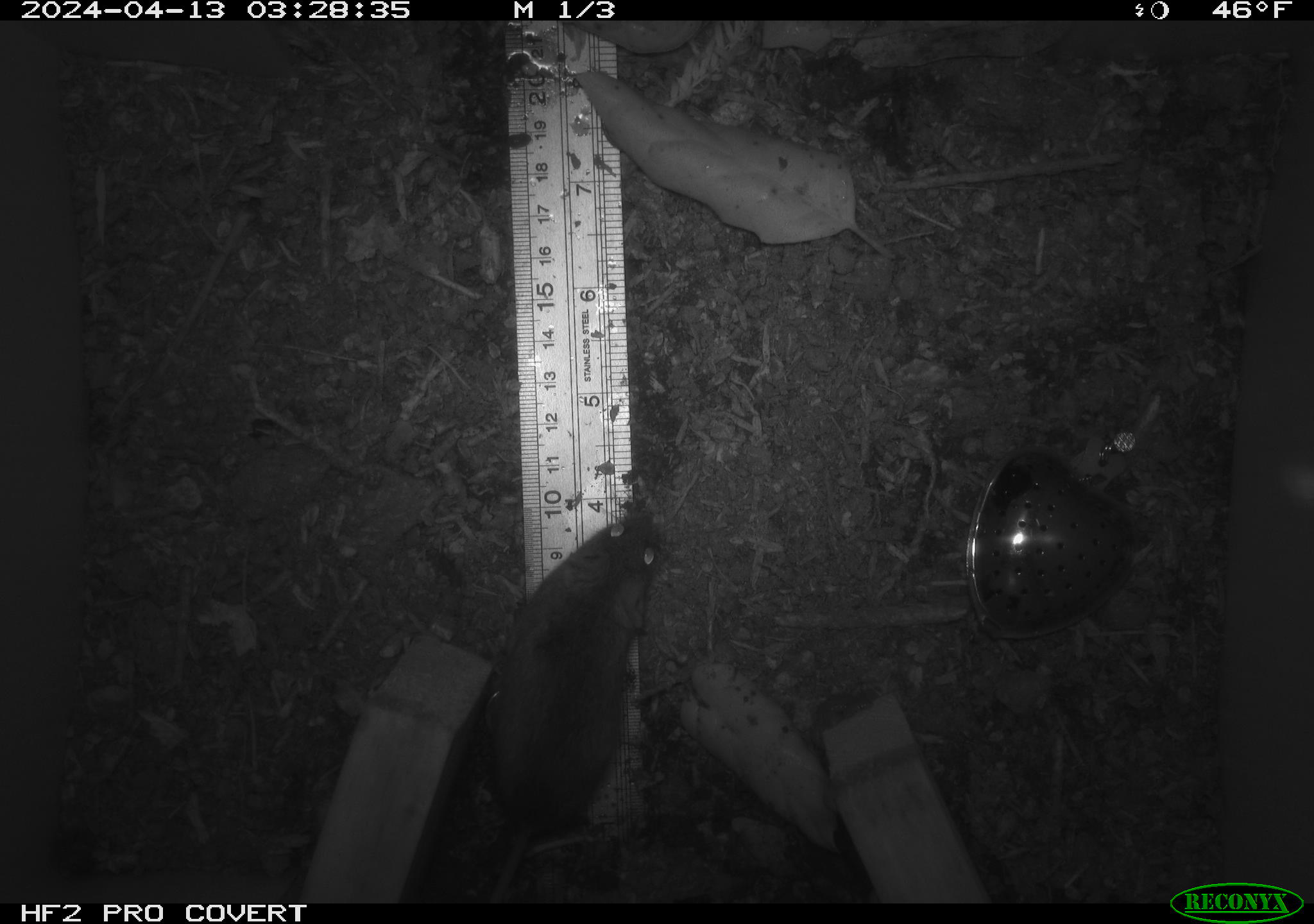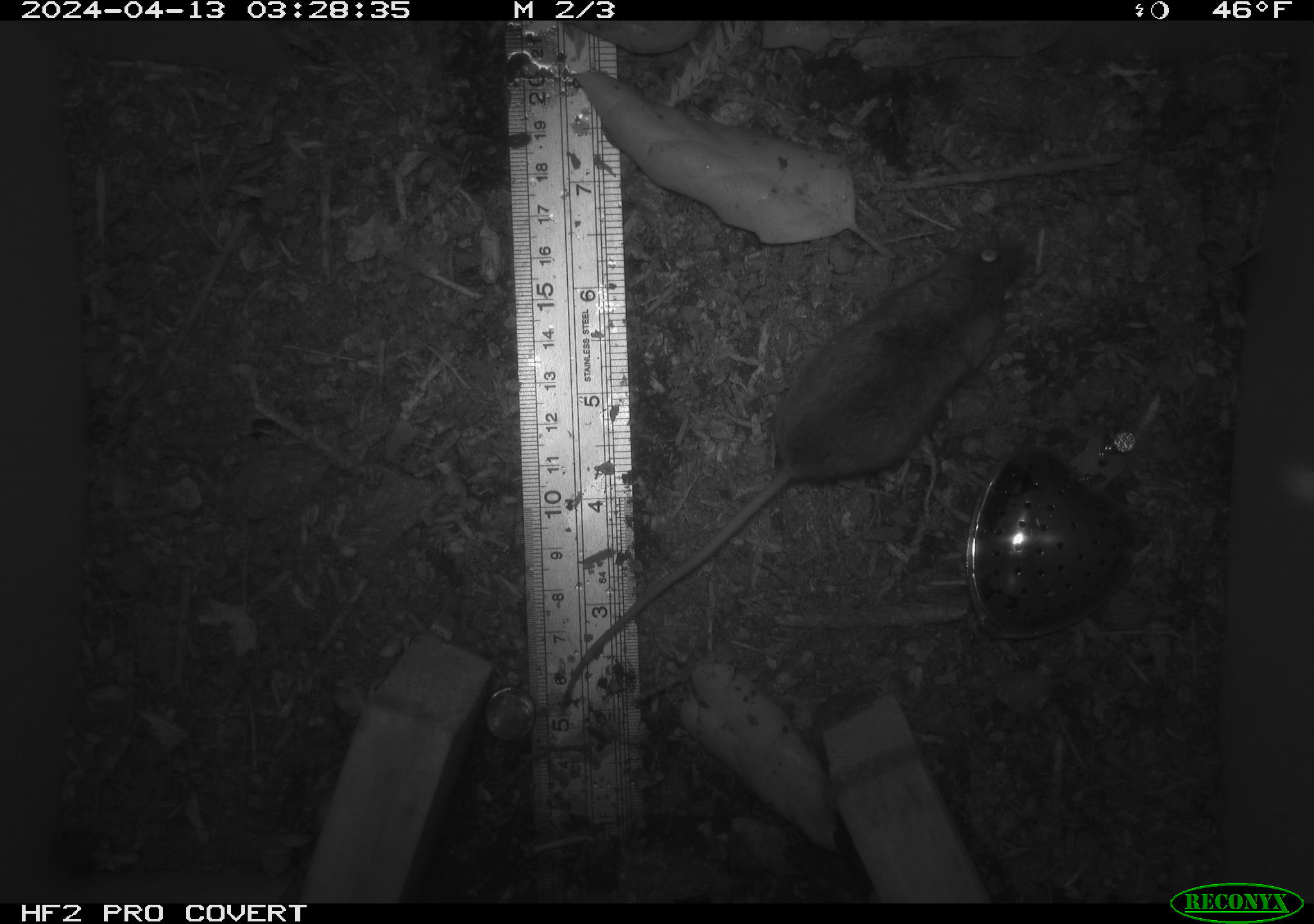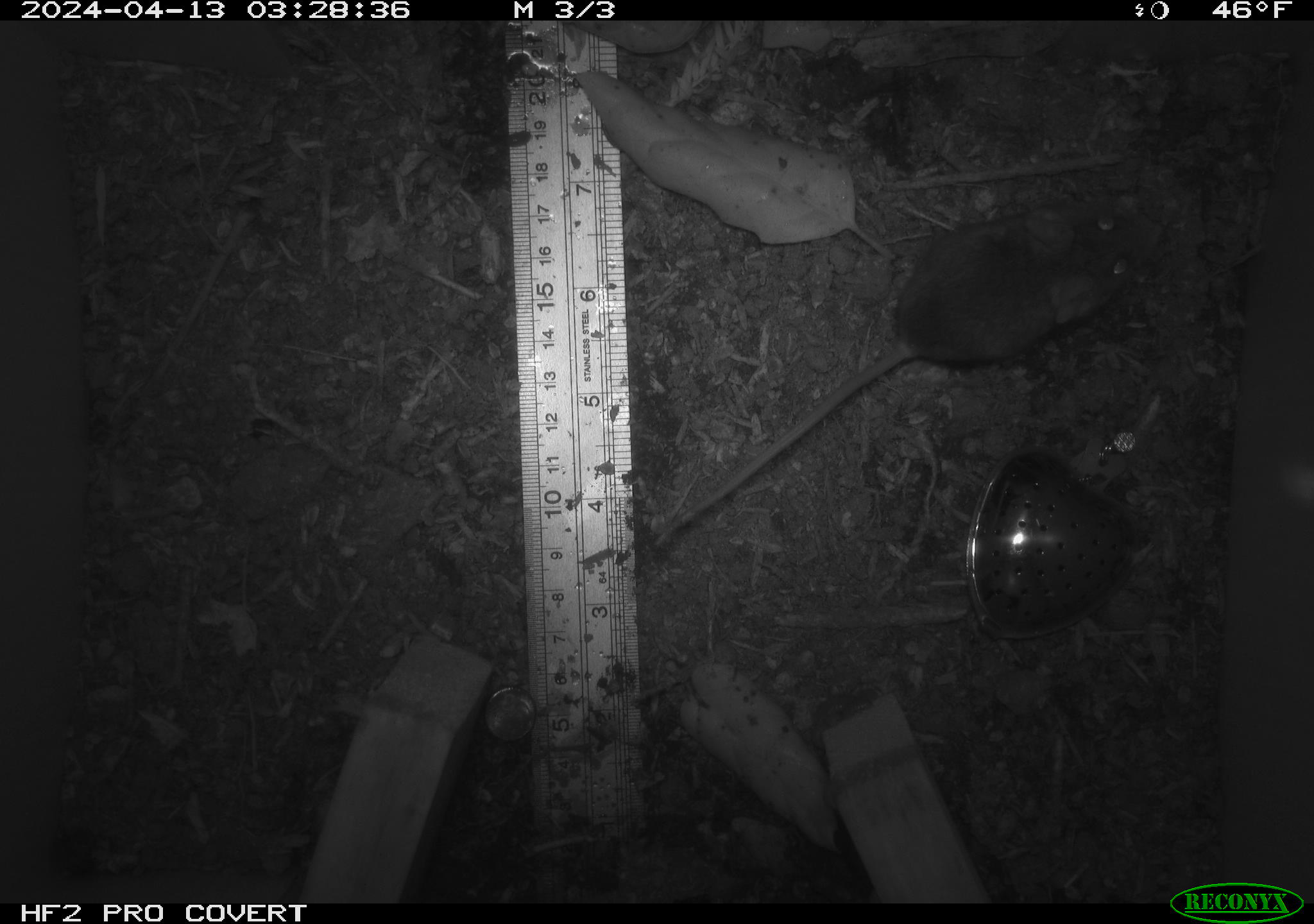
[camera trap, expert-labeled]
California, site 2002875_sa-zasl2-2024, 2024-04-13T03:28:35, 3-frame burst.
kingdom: Animalia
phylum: Chordata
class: Mammalia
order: Rodentia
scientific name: Rodentia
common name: rodent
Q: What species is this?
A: Rodent (Rodentia).